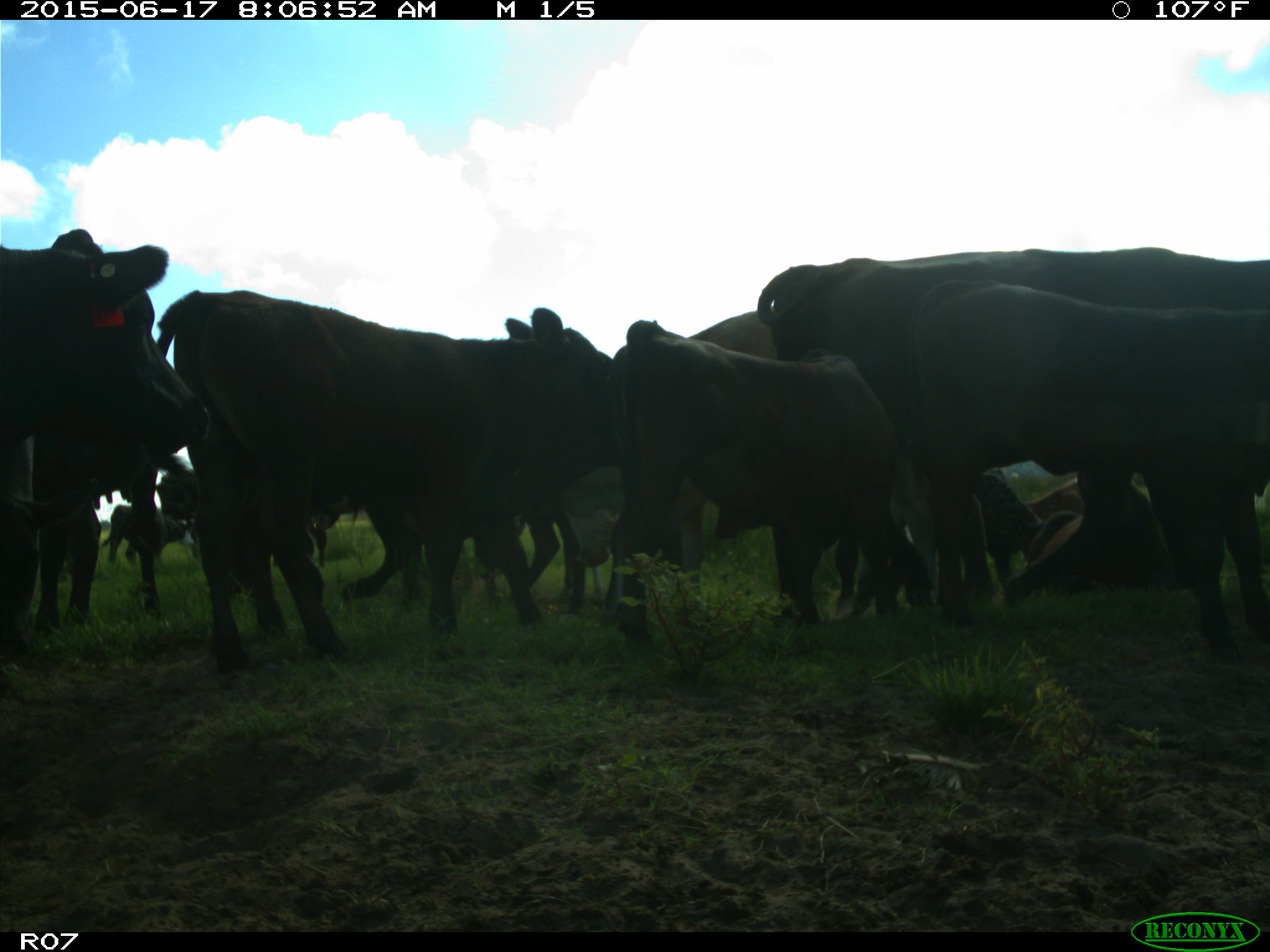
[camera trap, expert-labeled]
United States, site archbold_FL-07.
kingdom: Animalia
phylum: Chordata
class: Mammalia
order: Artiodactyla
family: Bovidae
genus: Bos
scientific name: Bos taurus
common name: domestic cow